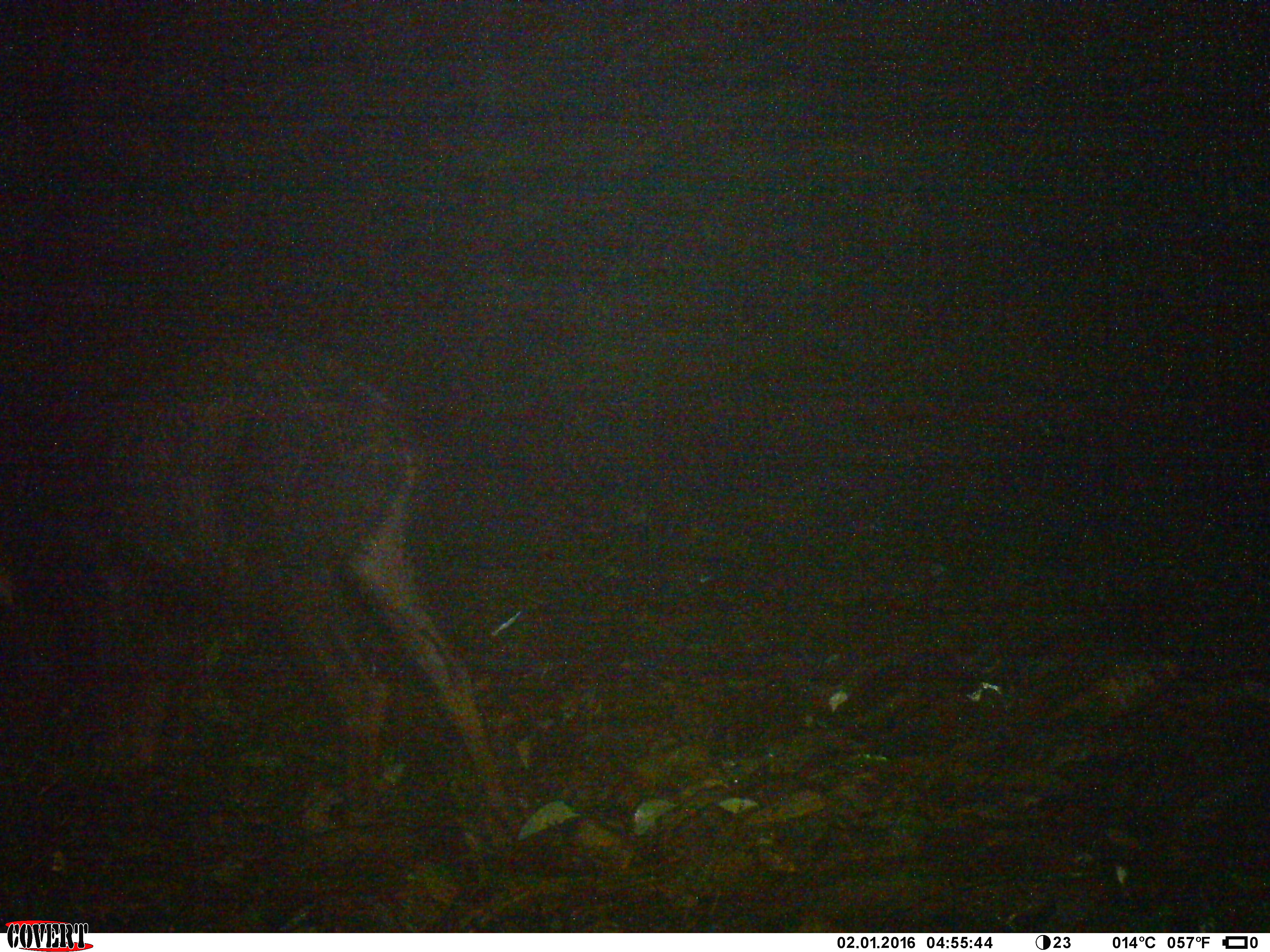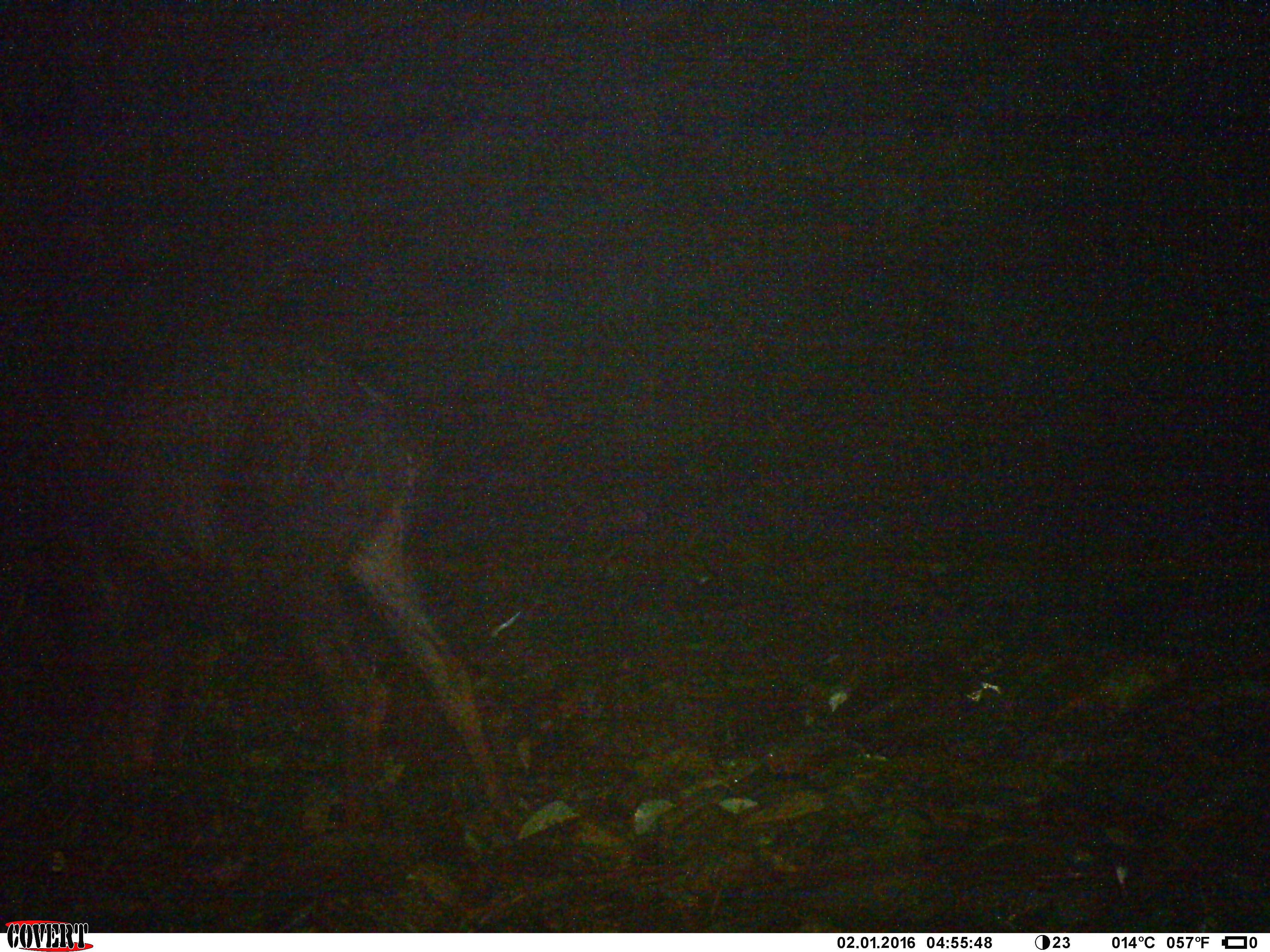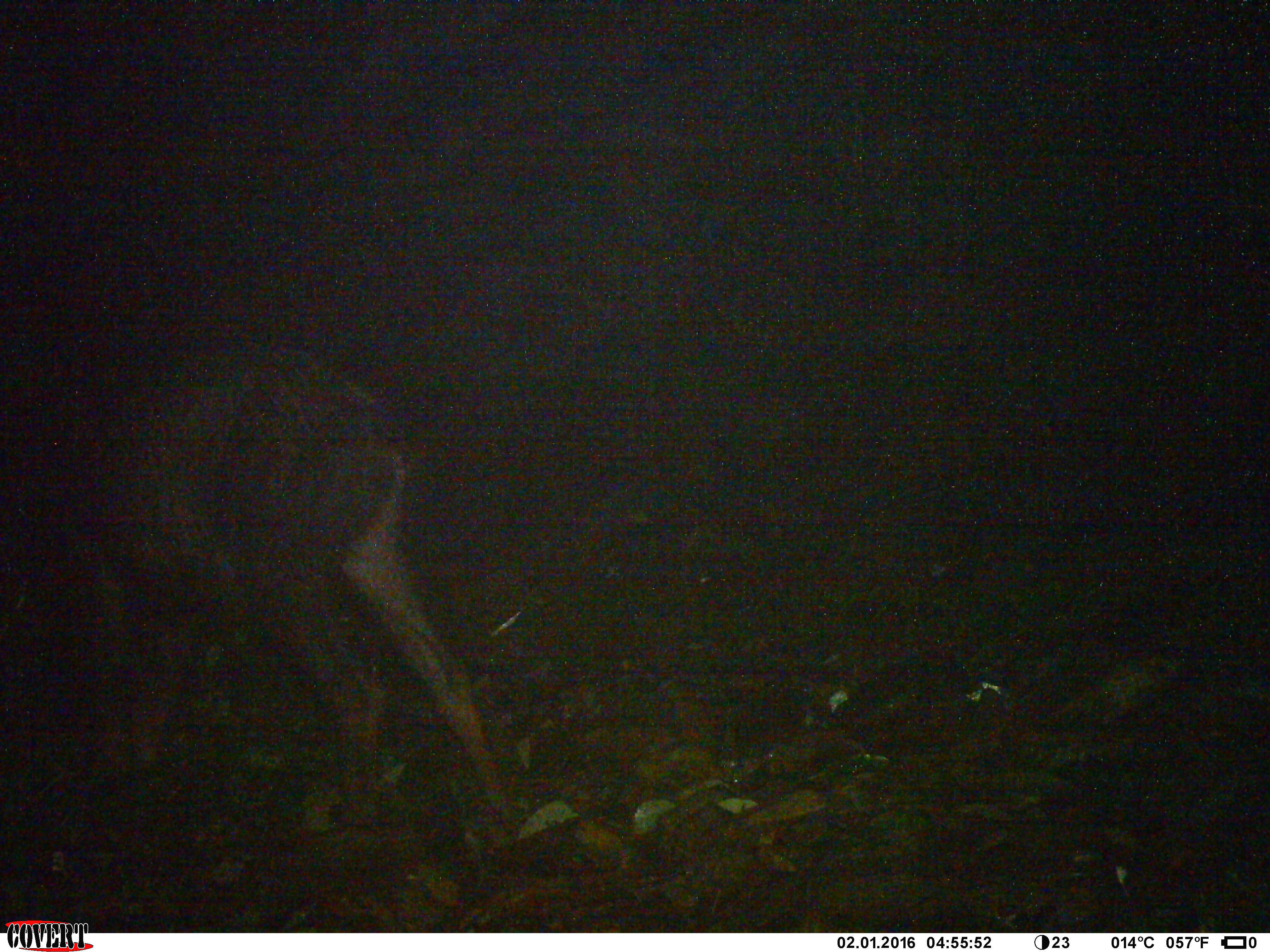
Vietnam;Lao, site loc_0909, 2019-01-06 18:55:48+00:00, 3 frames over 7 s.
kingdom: Animalia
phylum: Chordata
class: Mammalia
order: Artiodactyla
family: Bovidae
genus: Capricornis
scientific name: Capricornis sumatraensis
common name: chinese serow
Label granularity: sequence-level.